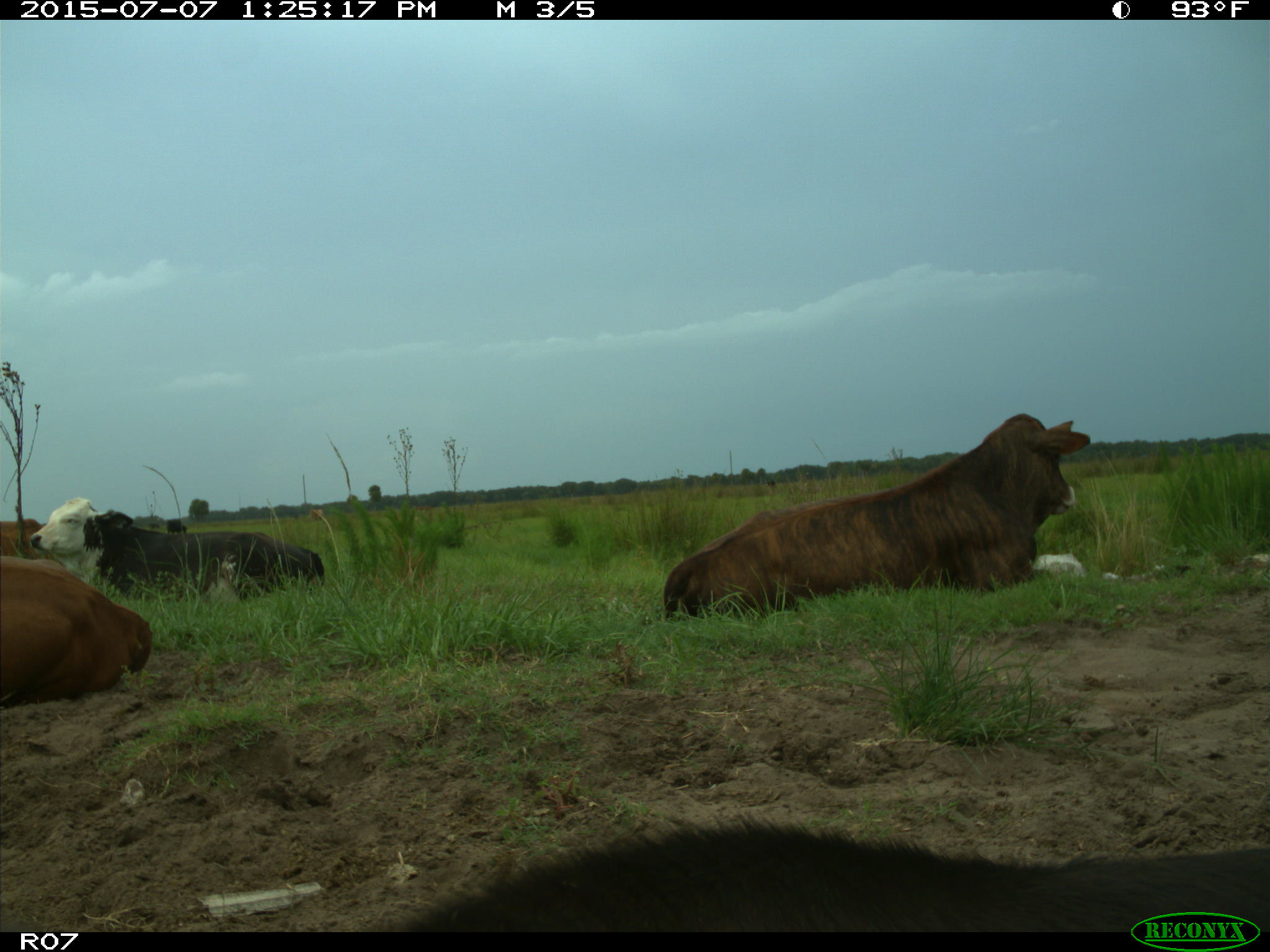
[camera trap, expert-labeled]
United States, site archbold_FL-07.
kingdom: Animalia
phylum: Chordata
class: Mammalia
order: Artiodactyla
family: Bovidae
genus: Bos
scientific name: Bos taurus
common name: domestic cow